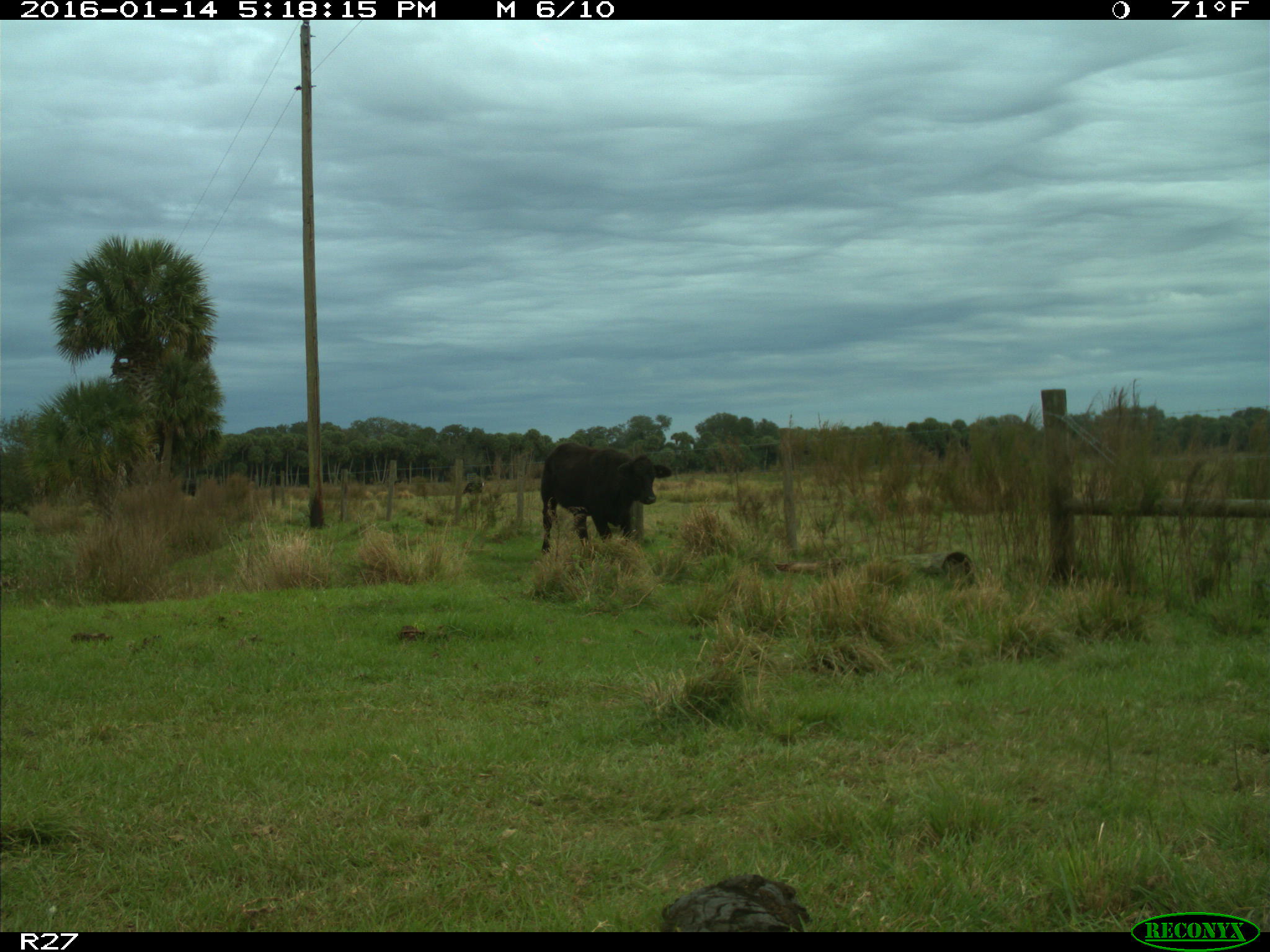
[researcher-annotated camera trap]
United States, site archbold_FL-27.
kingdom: Animalia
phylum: Chordata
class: Mammalia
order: Artiodactyla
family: Bovidae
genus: Bos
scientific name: Bos taurus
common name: domestic cow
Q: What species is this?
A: Bos taurus (domestic cow).